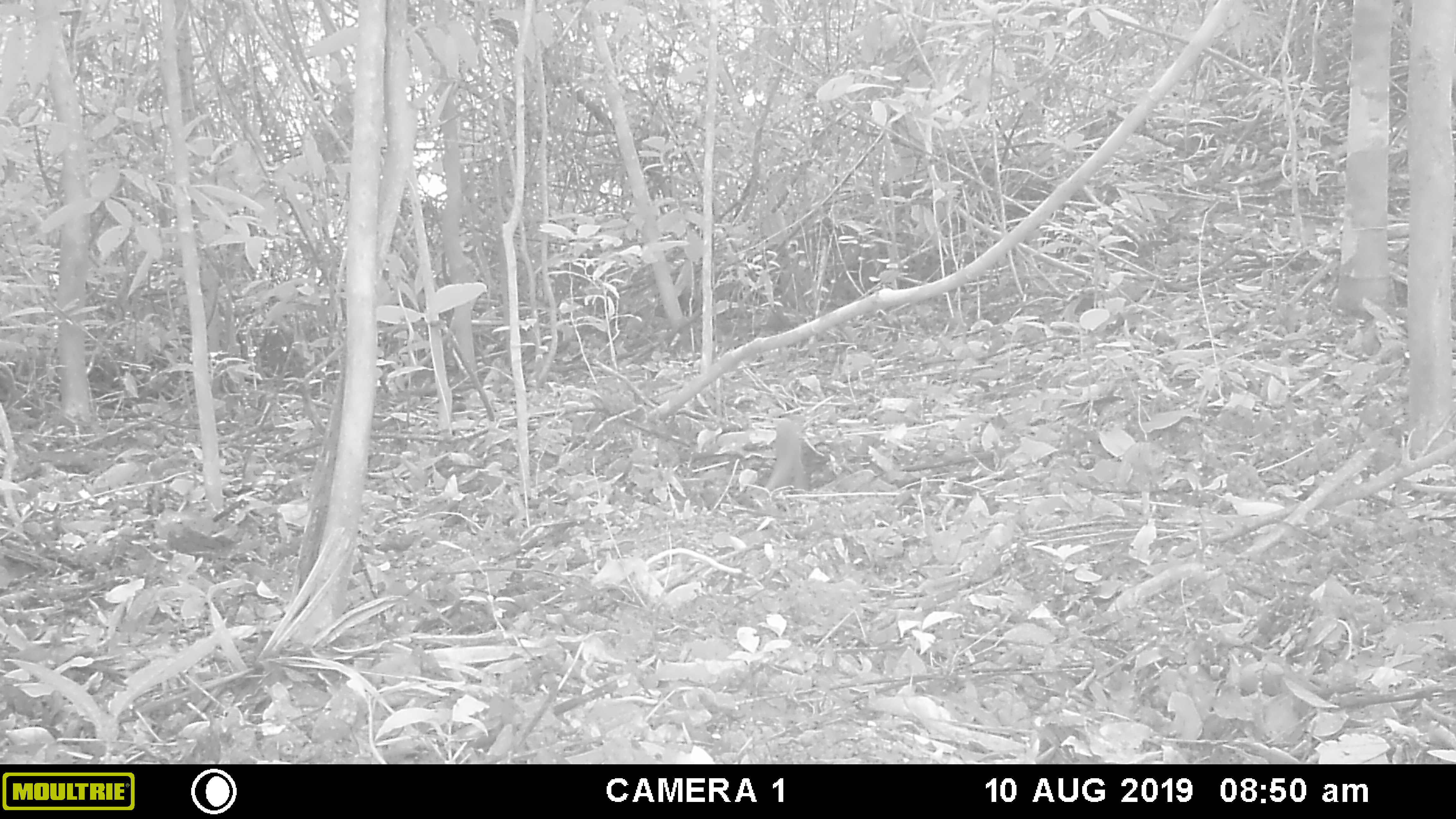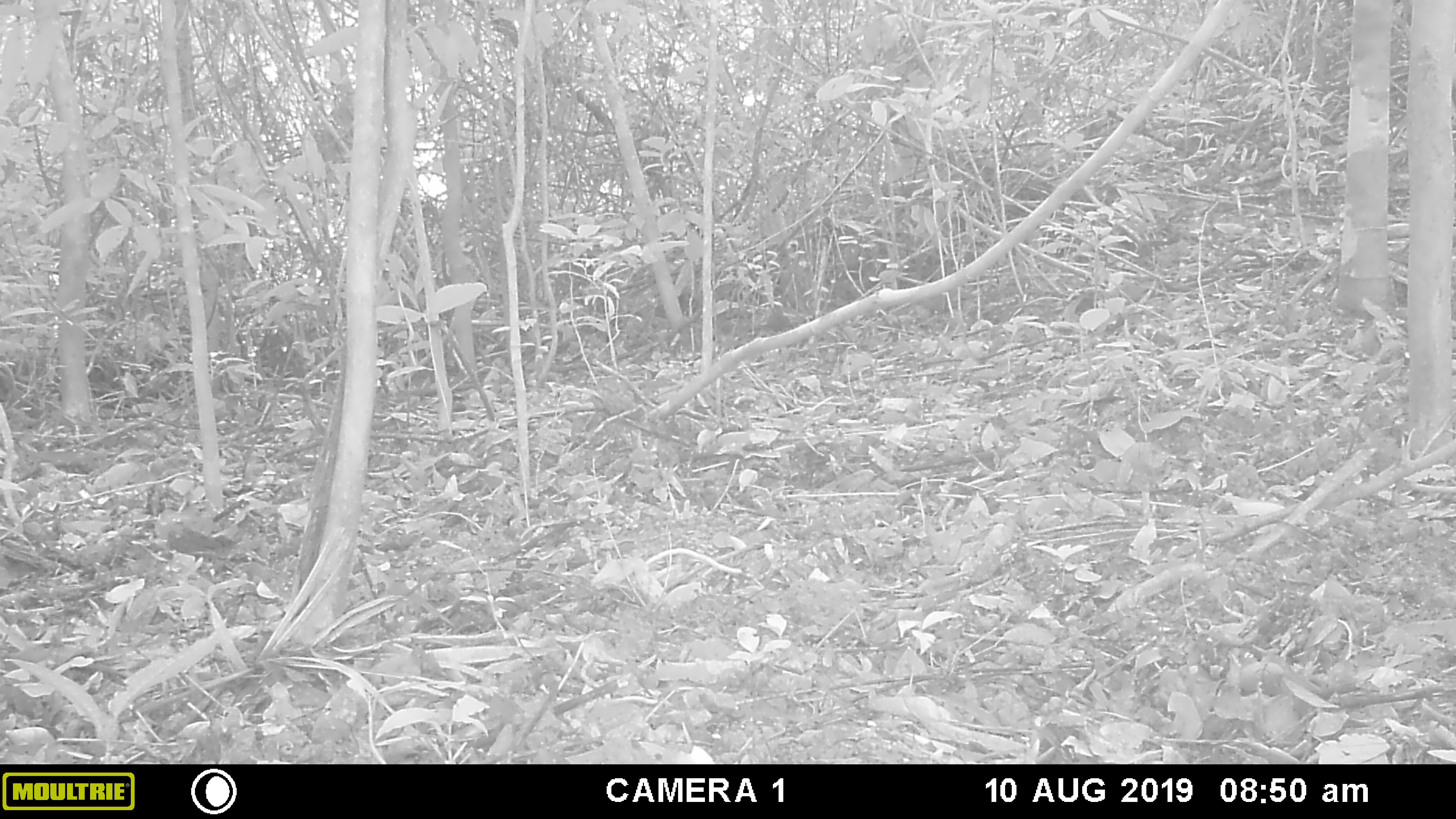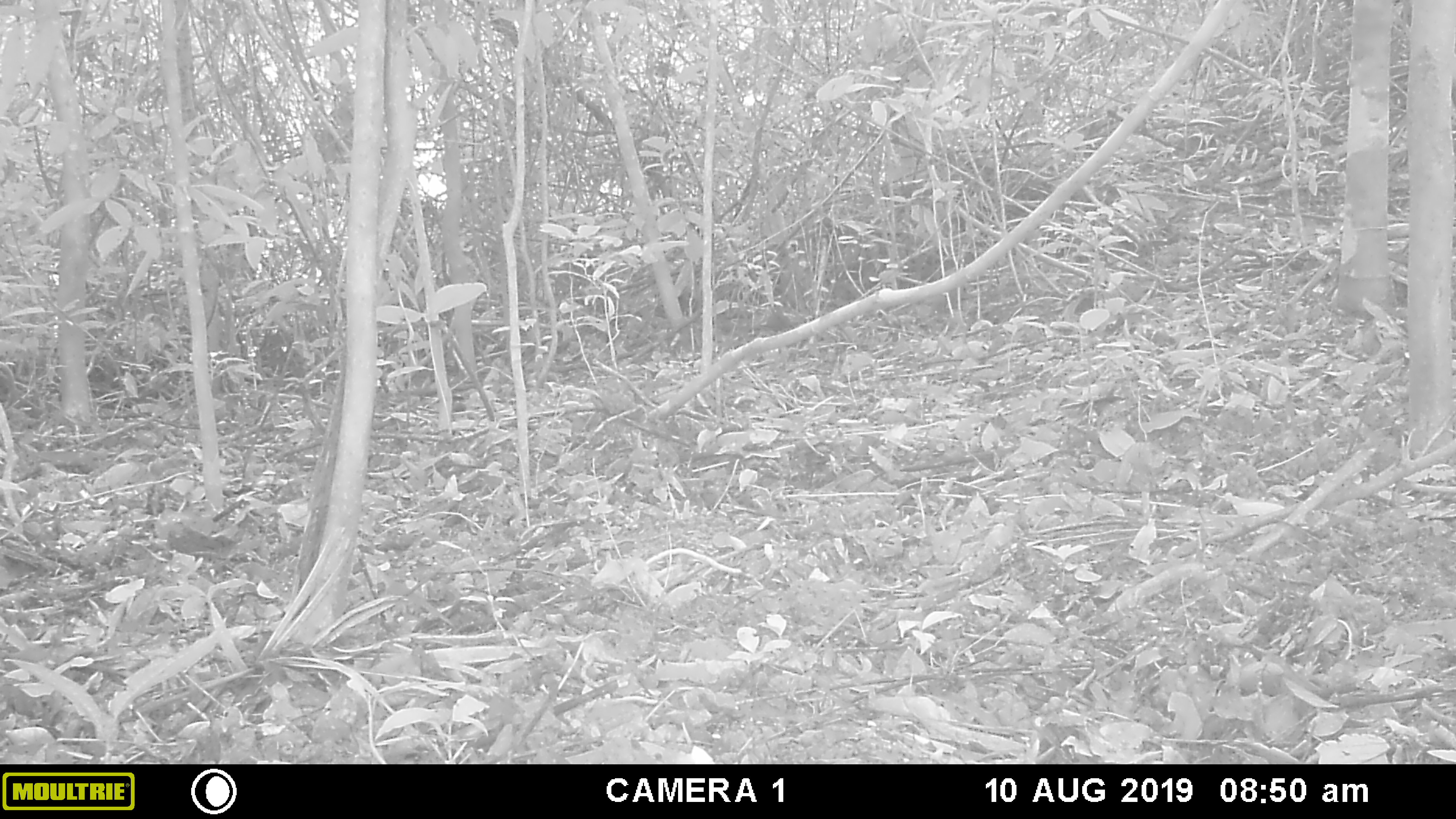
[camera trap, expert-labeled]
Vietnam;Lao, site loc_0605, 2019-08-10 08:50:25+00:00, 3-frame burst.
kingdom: Animalia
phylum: Chordata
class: Mammalia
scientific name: Mammalia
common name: mammal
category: unidentified small mammal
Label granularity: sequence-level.